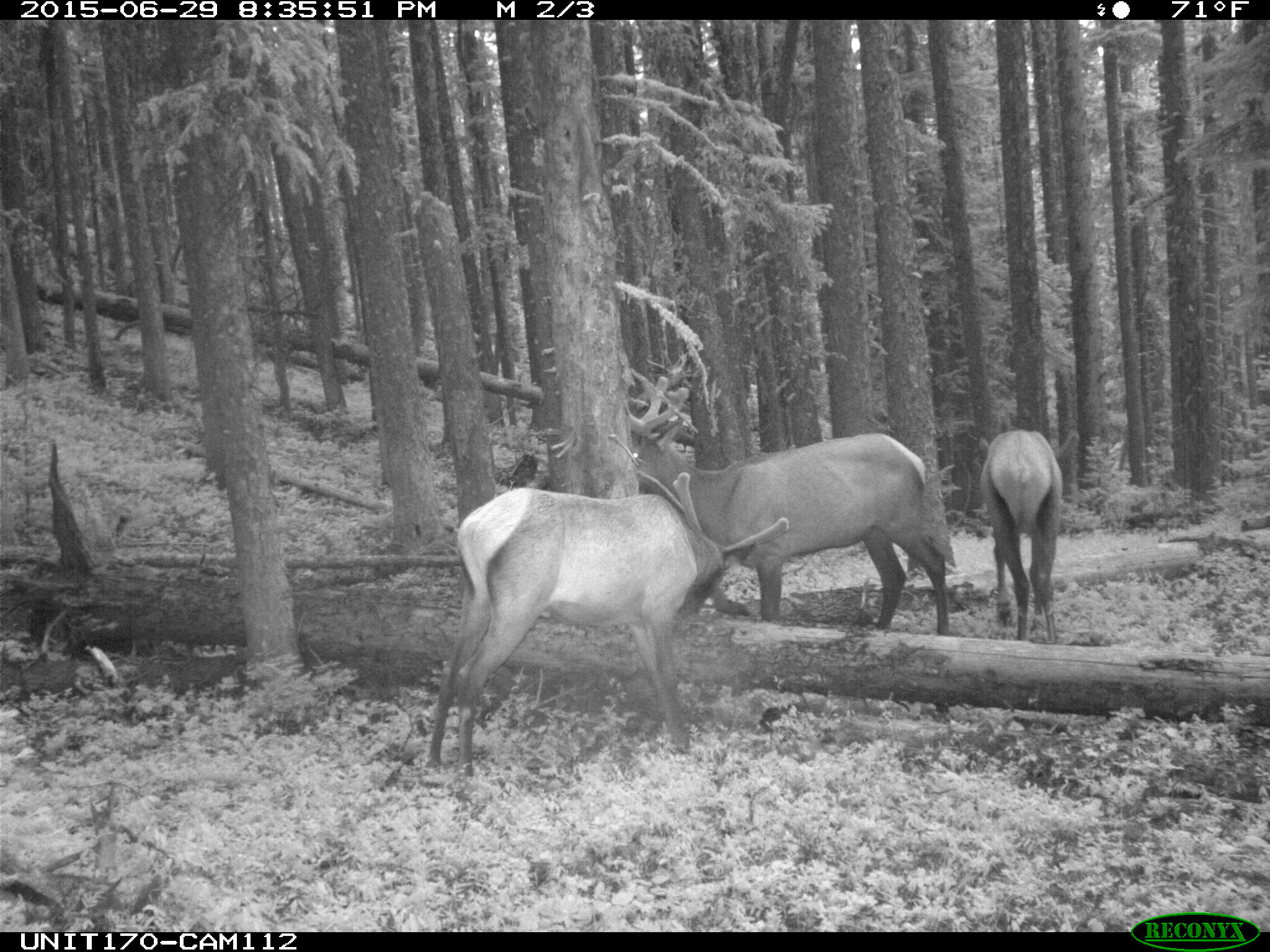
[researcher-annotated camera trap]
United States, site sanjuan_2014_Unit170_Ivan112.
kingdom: Animalia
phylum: Chordata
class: Mammalia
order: Artiodactyla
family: Cervidae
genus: Cervus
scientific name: Cervus elaphus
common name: red deer